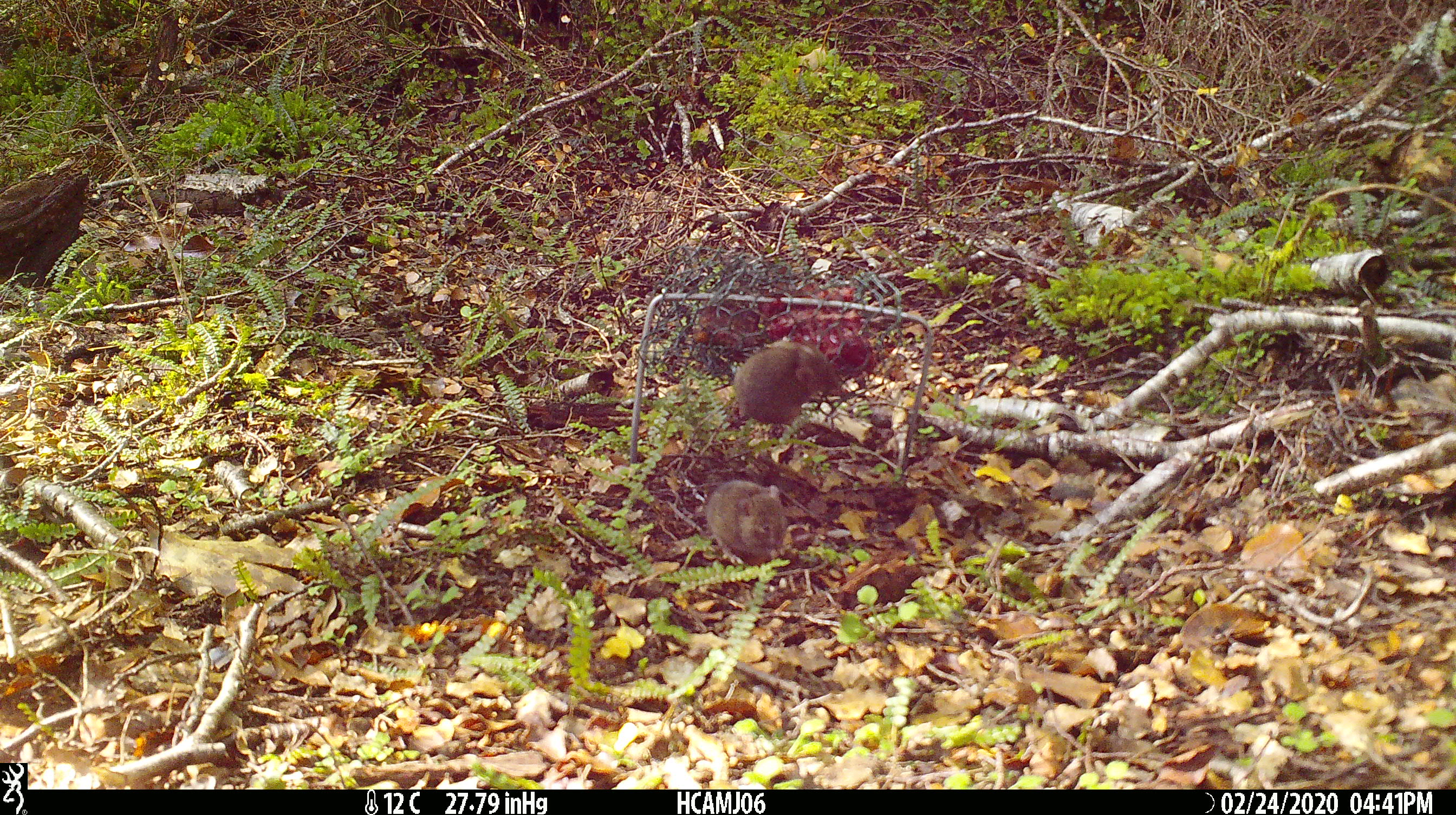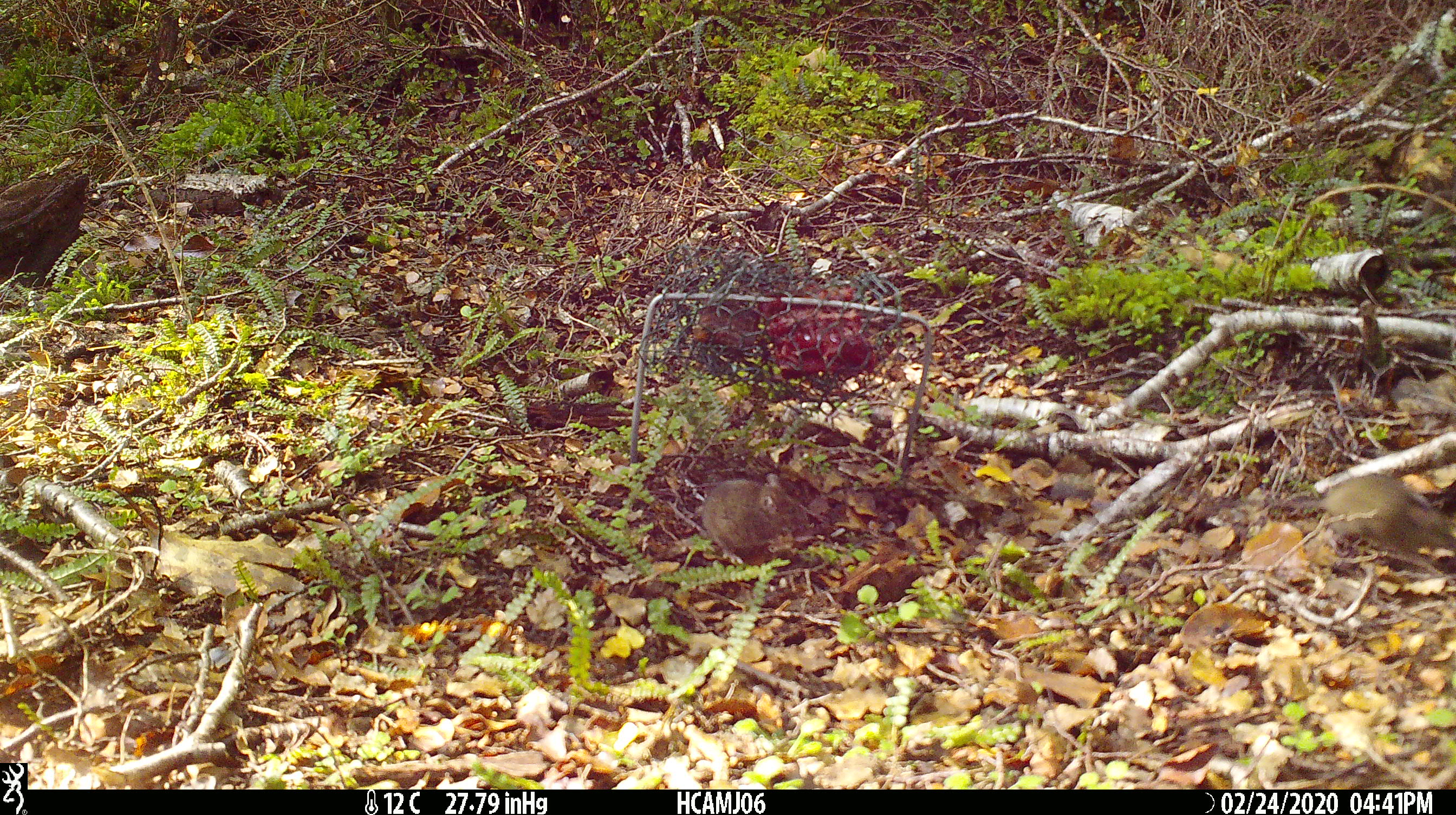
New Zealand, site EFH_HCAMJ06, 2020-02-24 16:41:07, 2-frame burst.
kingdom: Animalia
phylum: Chordata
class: Mammalia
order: Rodentia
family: Muridae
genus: Mus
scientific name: Mus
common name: mouse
Mouse (Mus).